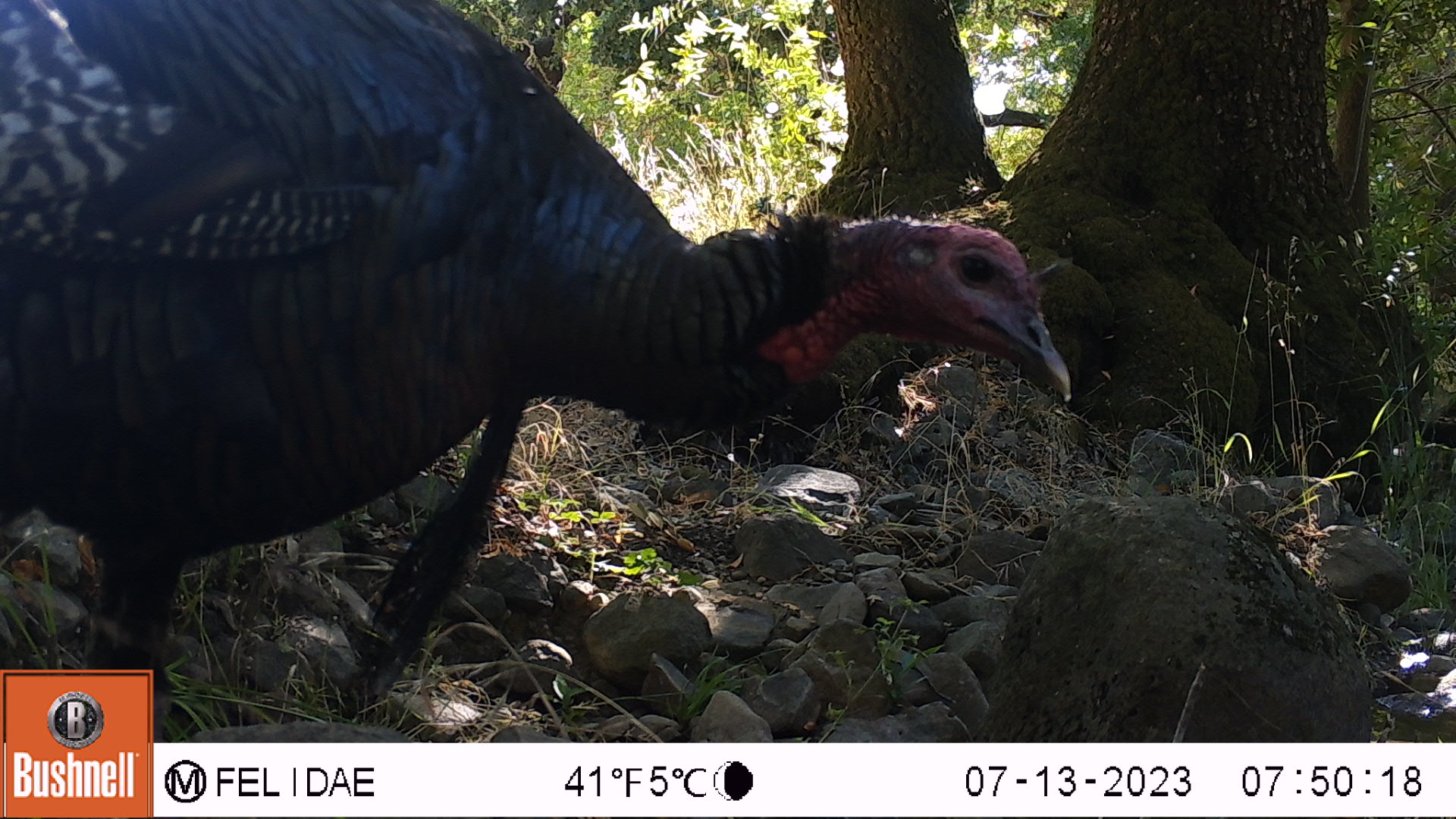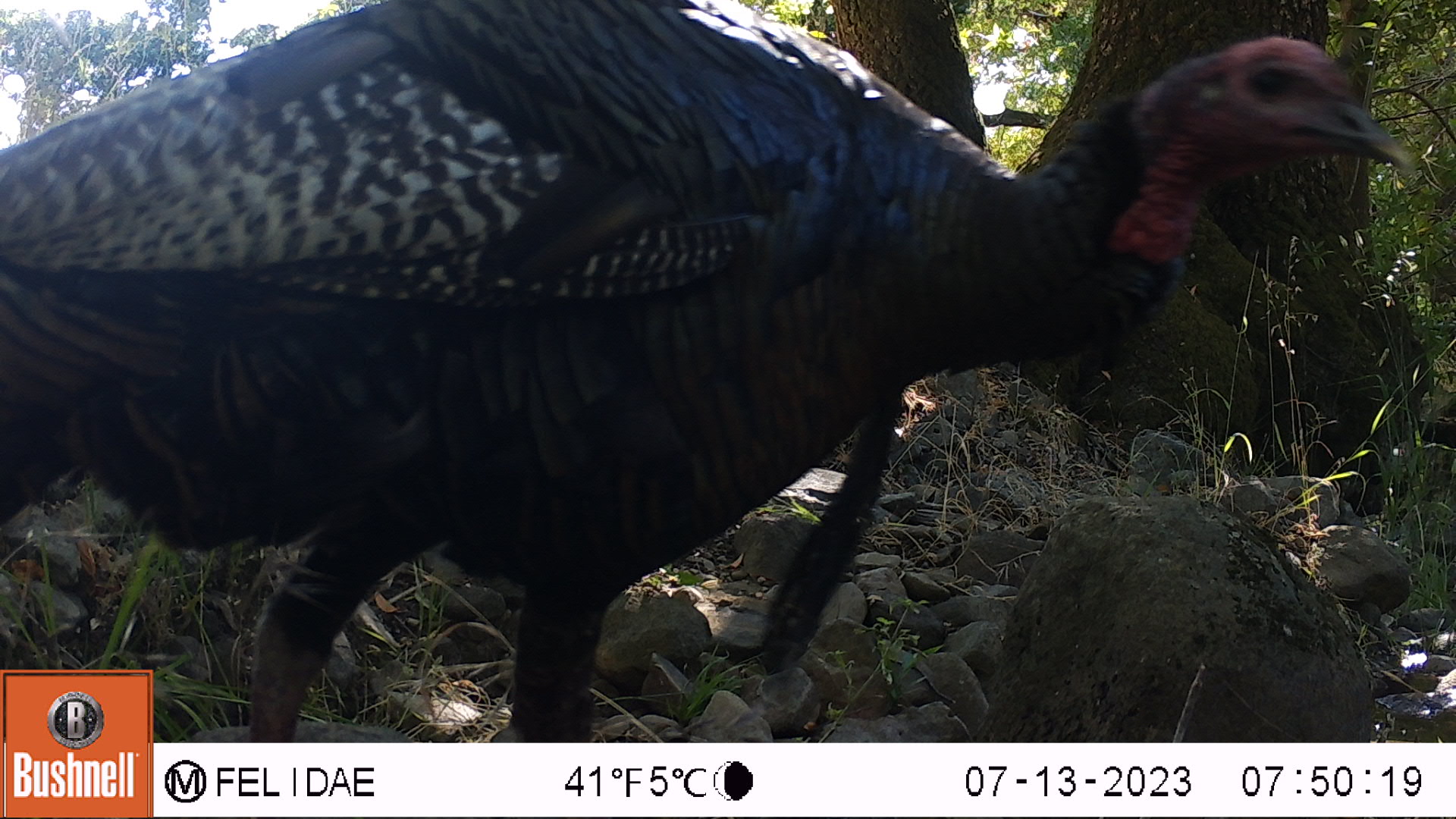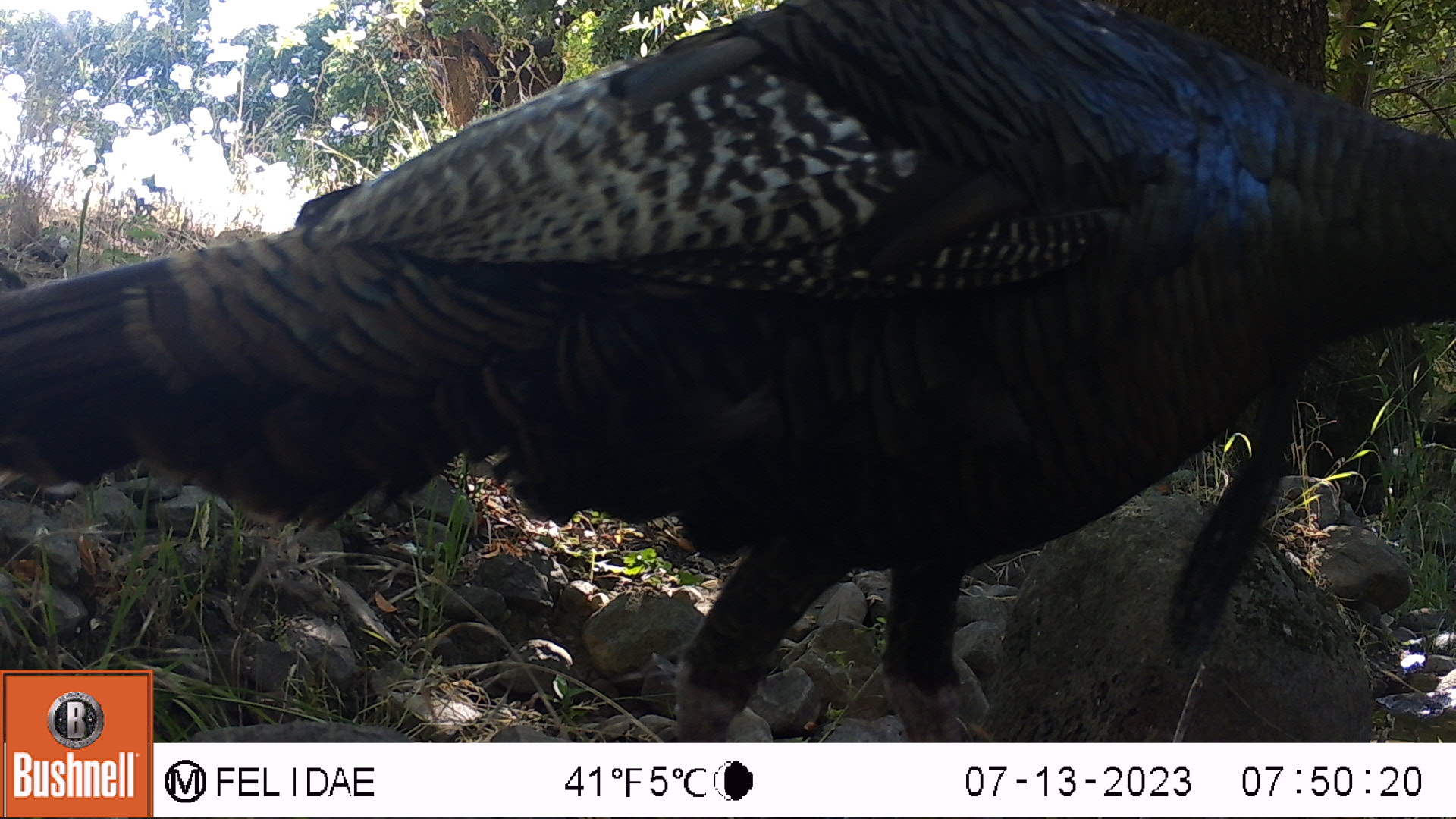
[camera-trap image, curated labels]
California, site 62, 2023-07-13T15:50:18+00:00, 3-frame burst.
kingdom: Animalia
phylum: Chordata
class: Aves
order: Galliformes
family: Phasianidae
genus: Meleagris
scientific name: Meleagris gallopavo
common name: turkey